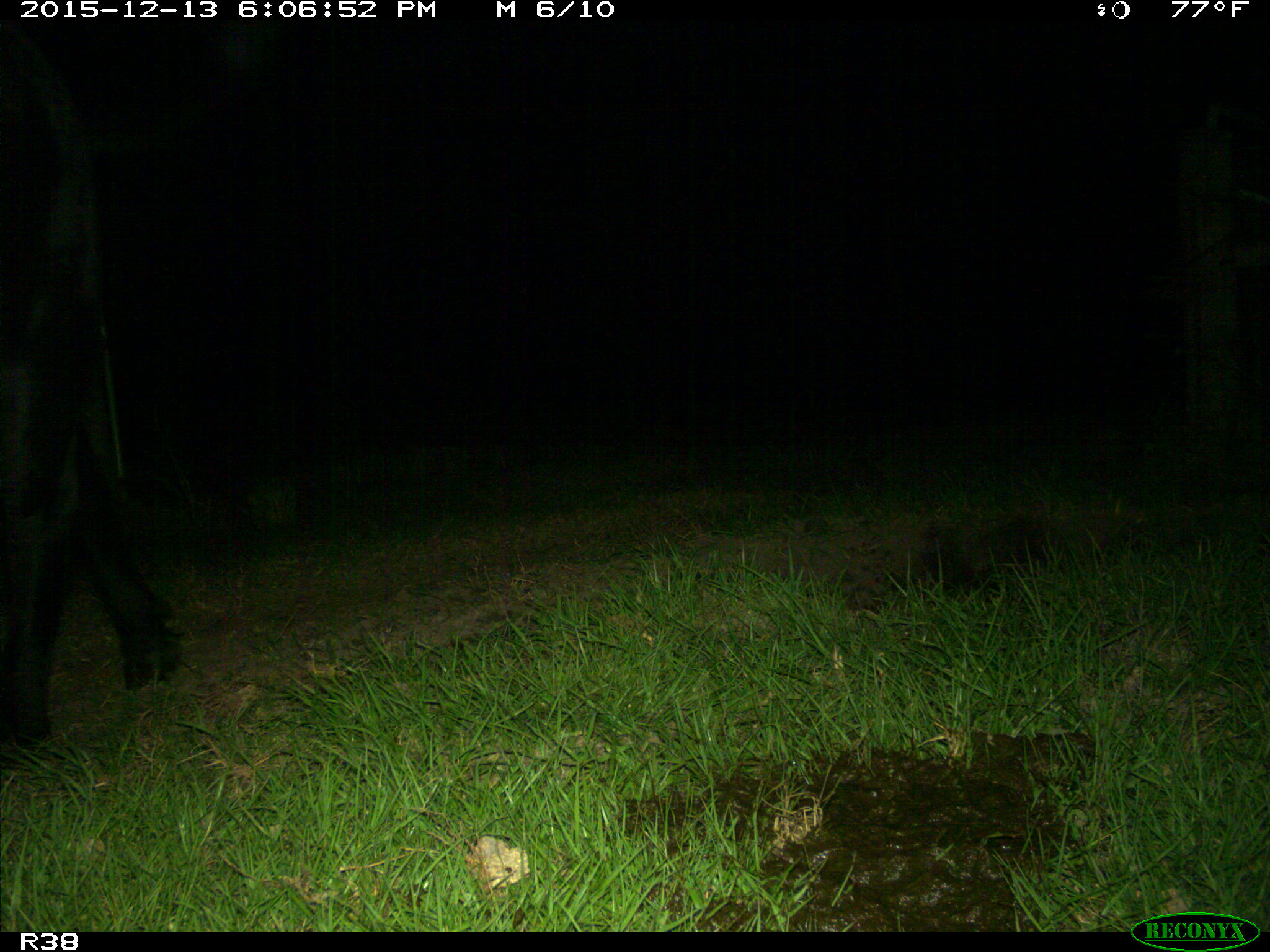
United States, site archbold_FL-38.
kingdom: Animalia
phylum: Chordata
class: Mammalia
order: Artiodactyla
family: Bovidae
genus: Bos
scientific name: Bos taurus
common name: domestic cow